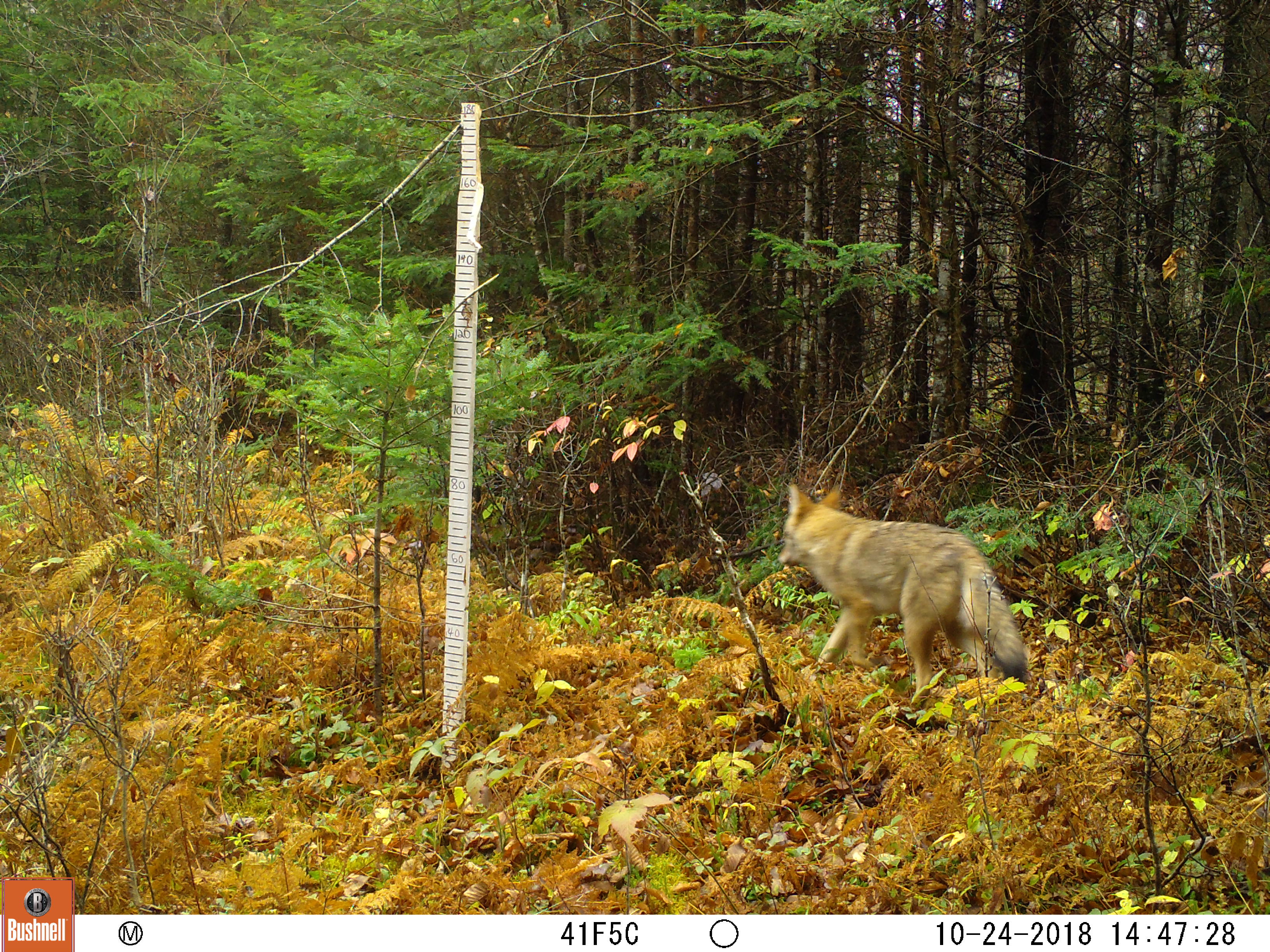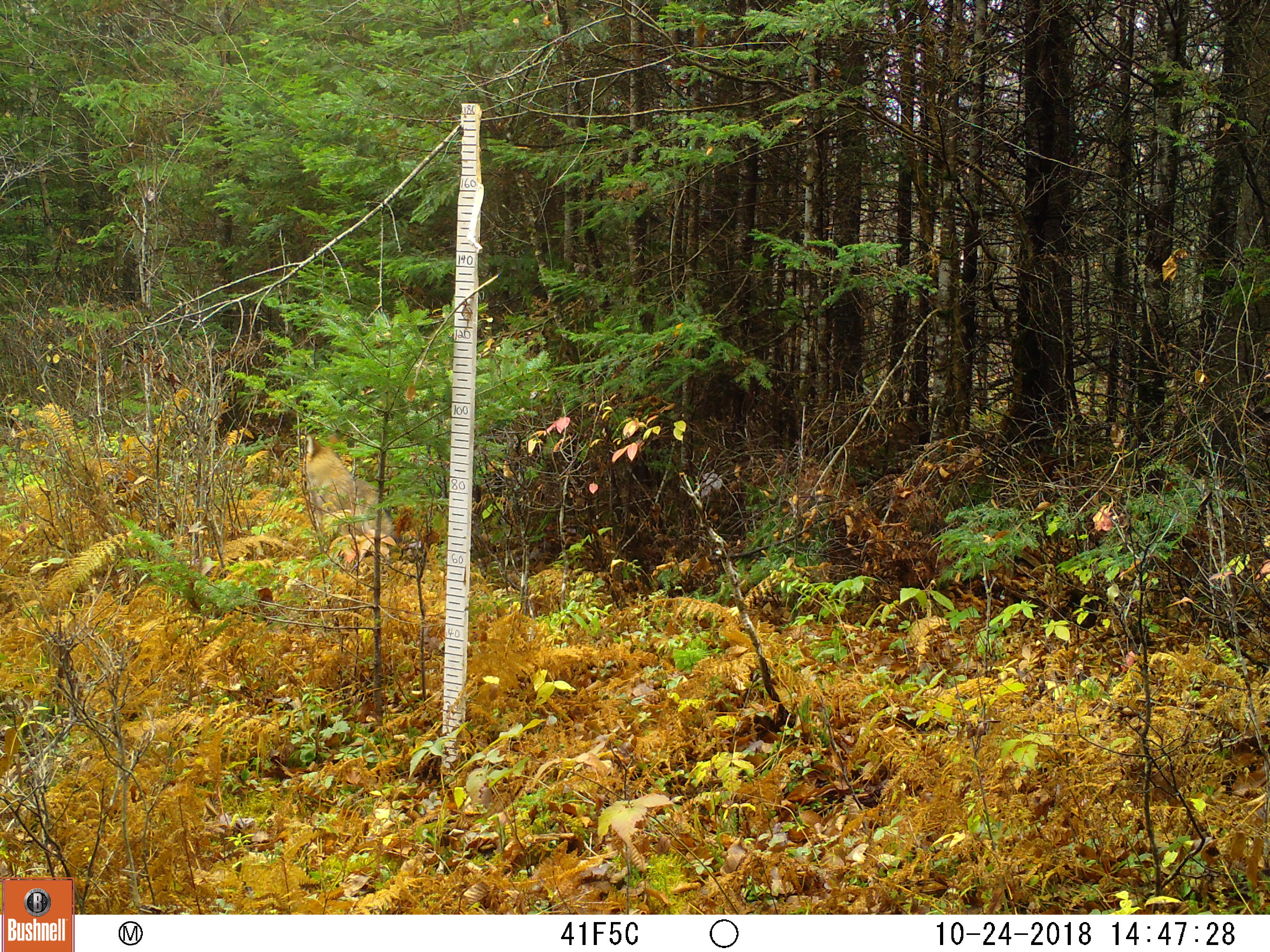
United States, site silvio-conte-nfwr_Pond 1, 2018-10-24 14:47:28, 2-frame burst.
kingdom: Animalia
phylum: Chordata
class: Mammalia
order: Carnivora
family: Canidae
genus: Canis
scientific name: Canis latrans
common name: coyote